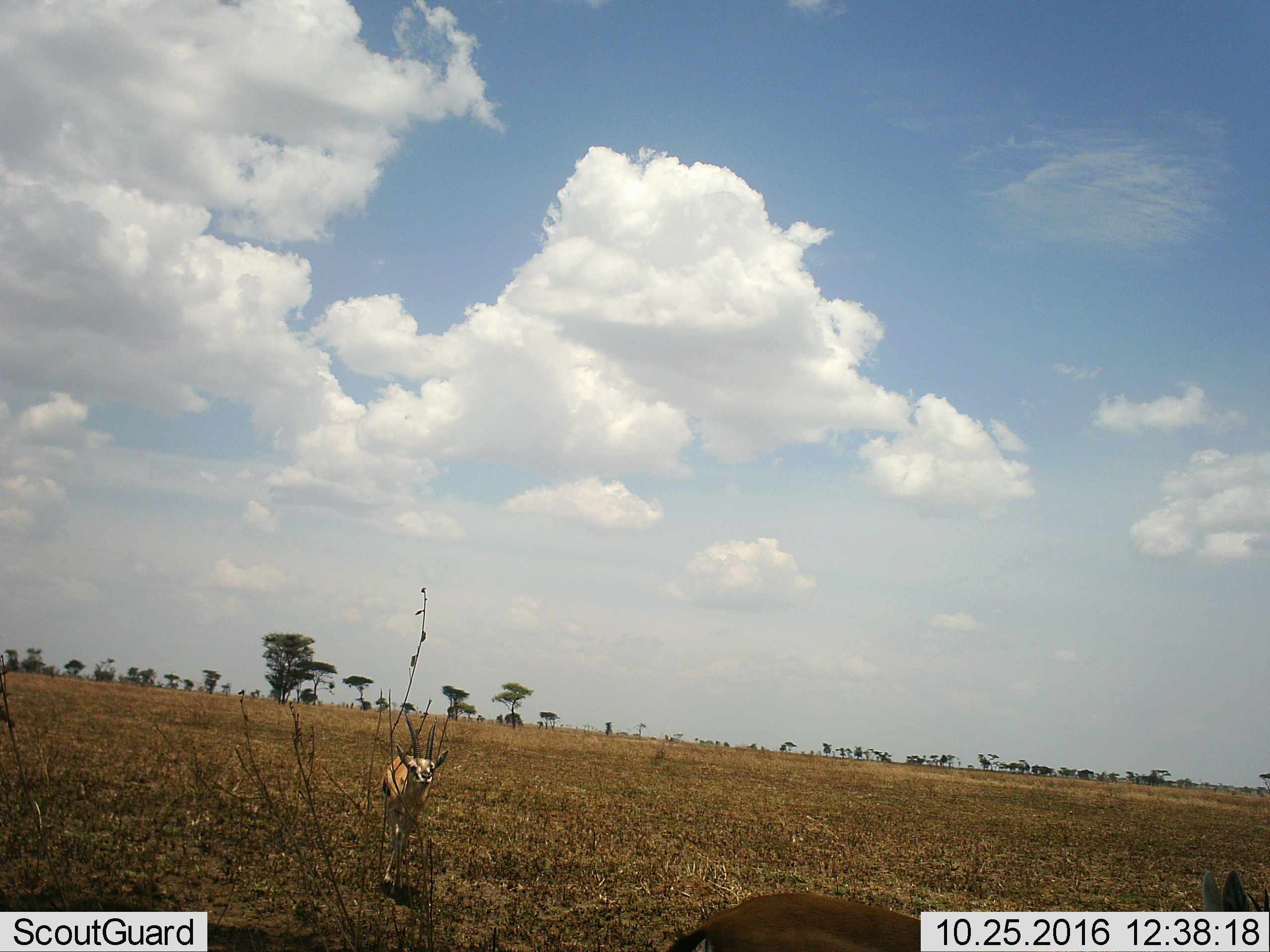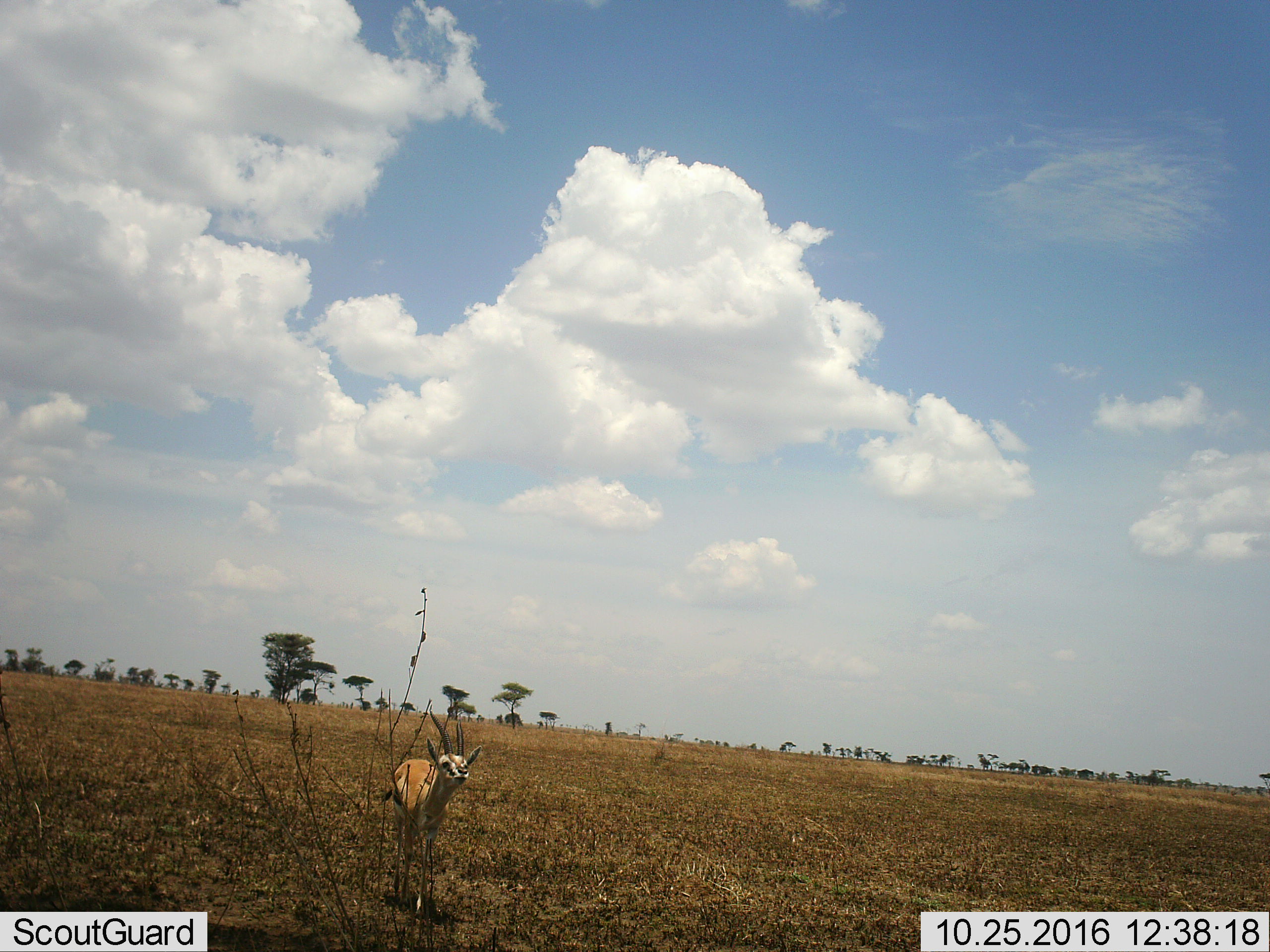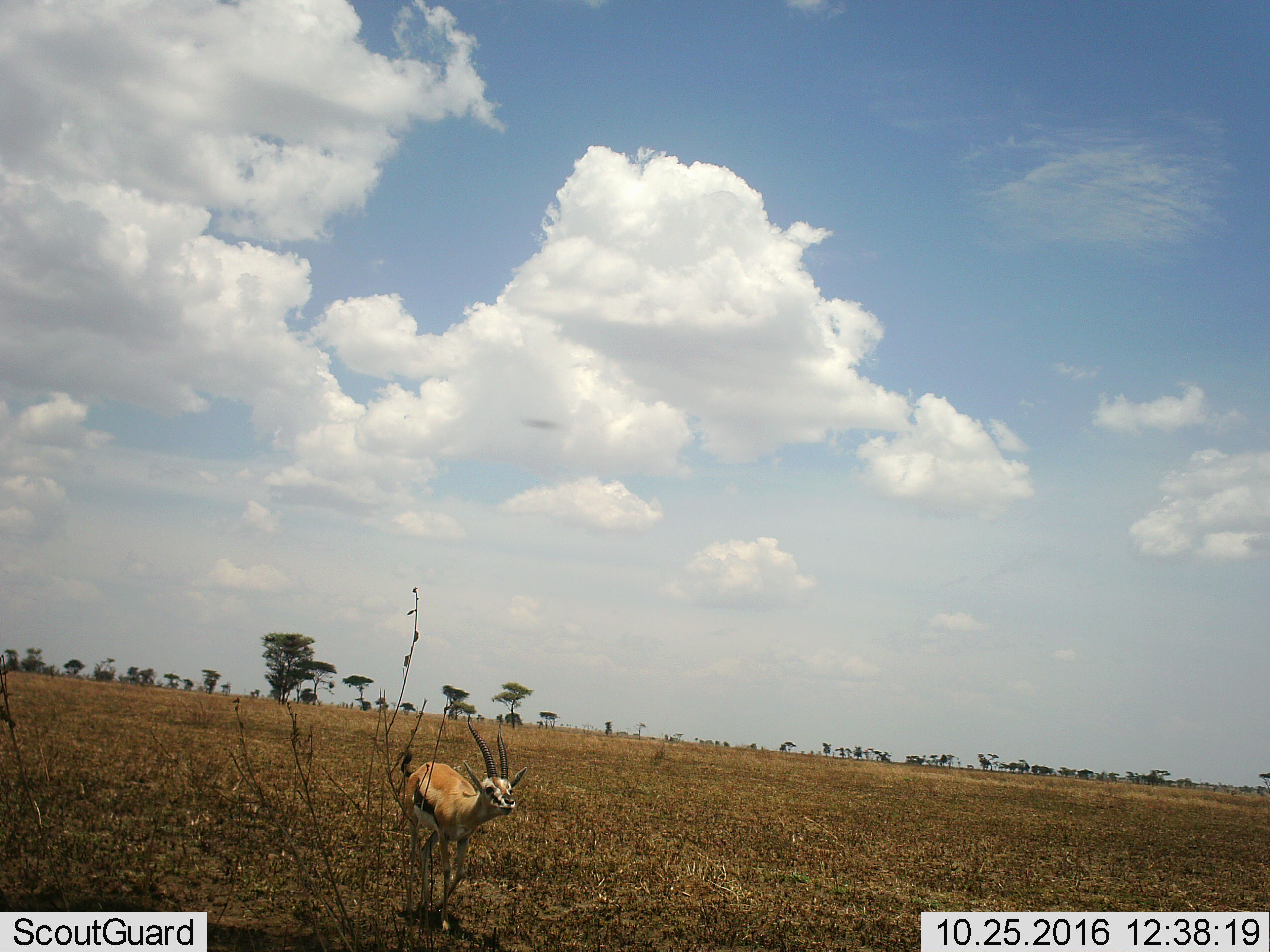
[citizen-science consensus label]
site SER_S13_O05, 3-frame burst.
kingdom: Animalia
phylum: Chordata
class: Mammalia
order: Artiodactyla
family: Bovidae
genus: Eudorcas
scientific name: Eudorcas thomsonii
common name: thomson's gazelle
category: gazellethomsons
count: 2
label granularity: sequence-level